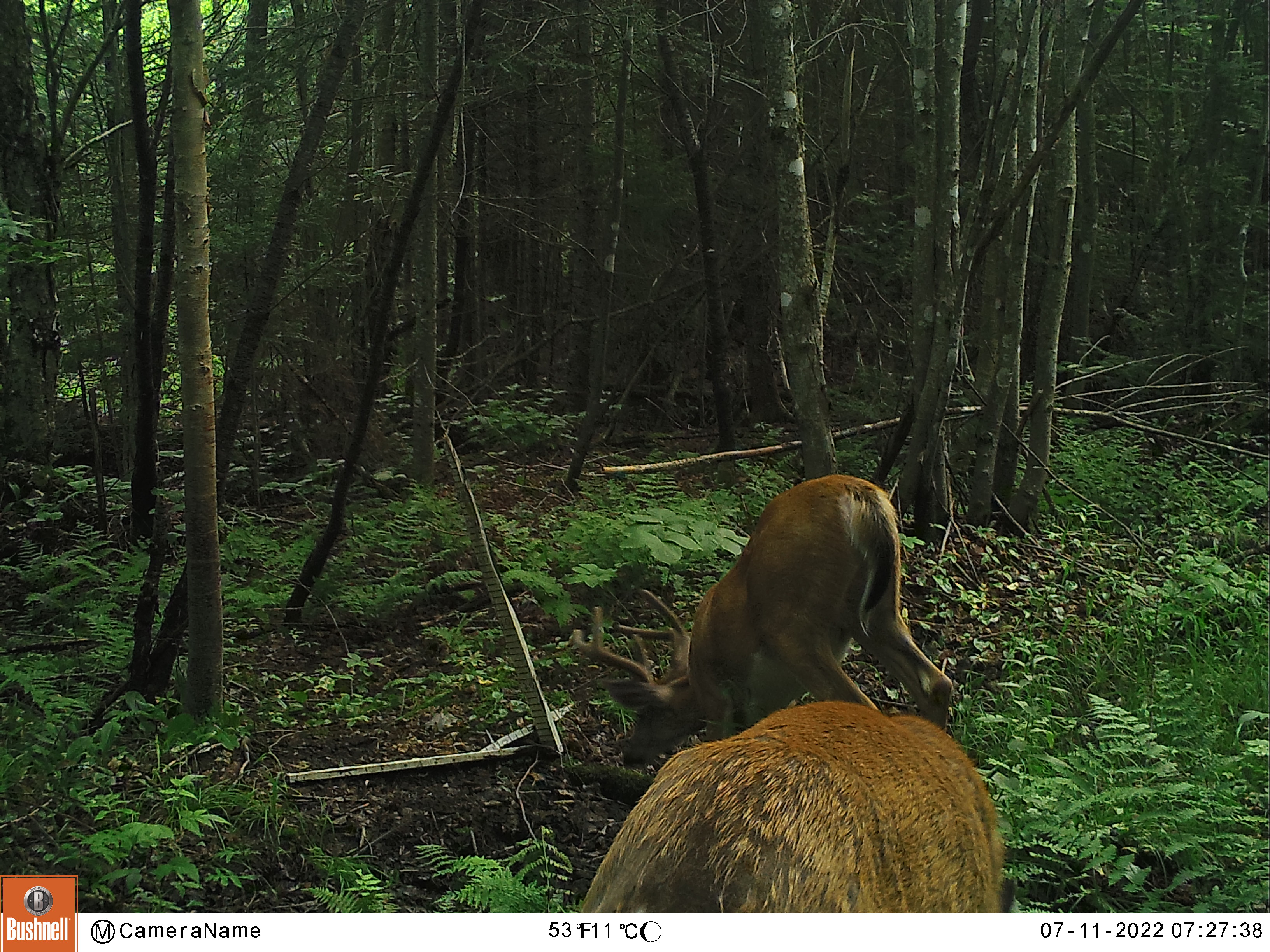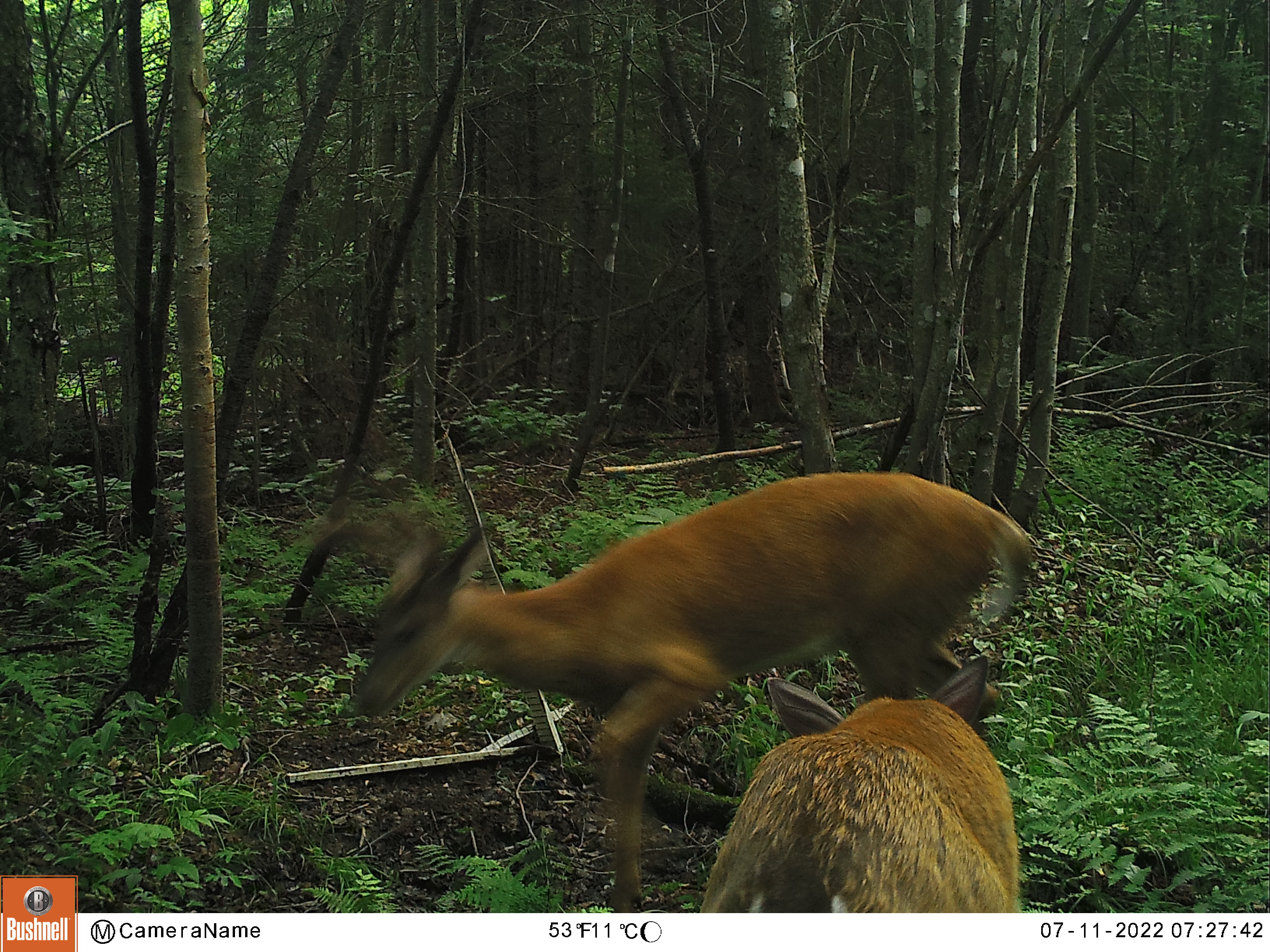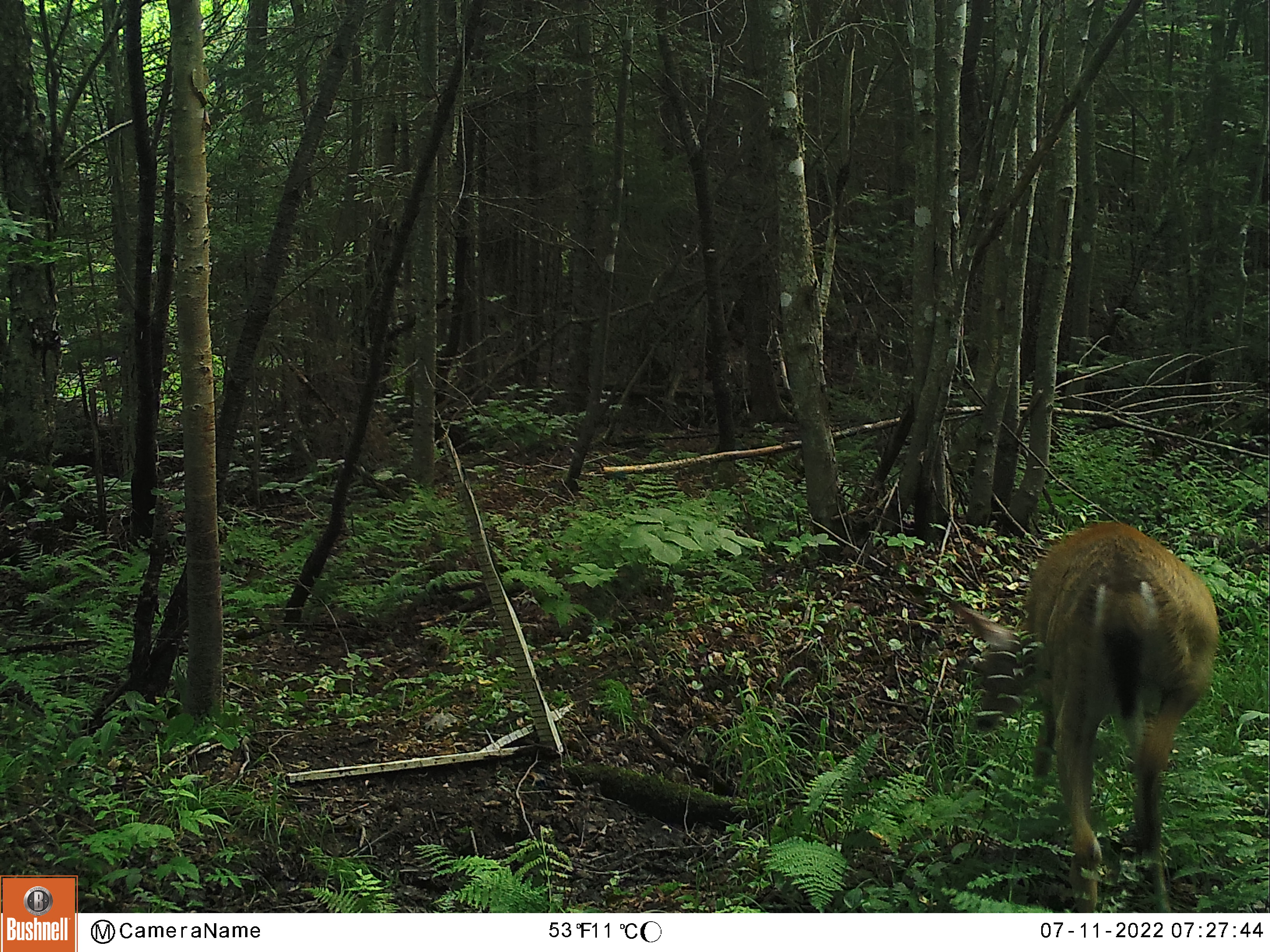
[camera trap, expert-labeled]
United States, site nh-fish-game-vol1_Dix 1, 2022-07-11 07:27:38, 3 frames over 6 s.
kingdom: Animalia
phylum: Chordata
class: Mammalia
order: Artiodactyla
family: Cervidae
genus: Odocoileus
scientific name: Odocoileus virginianus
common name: white-tailed deer